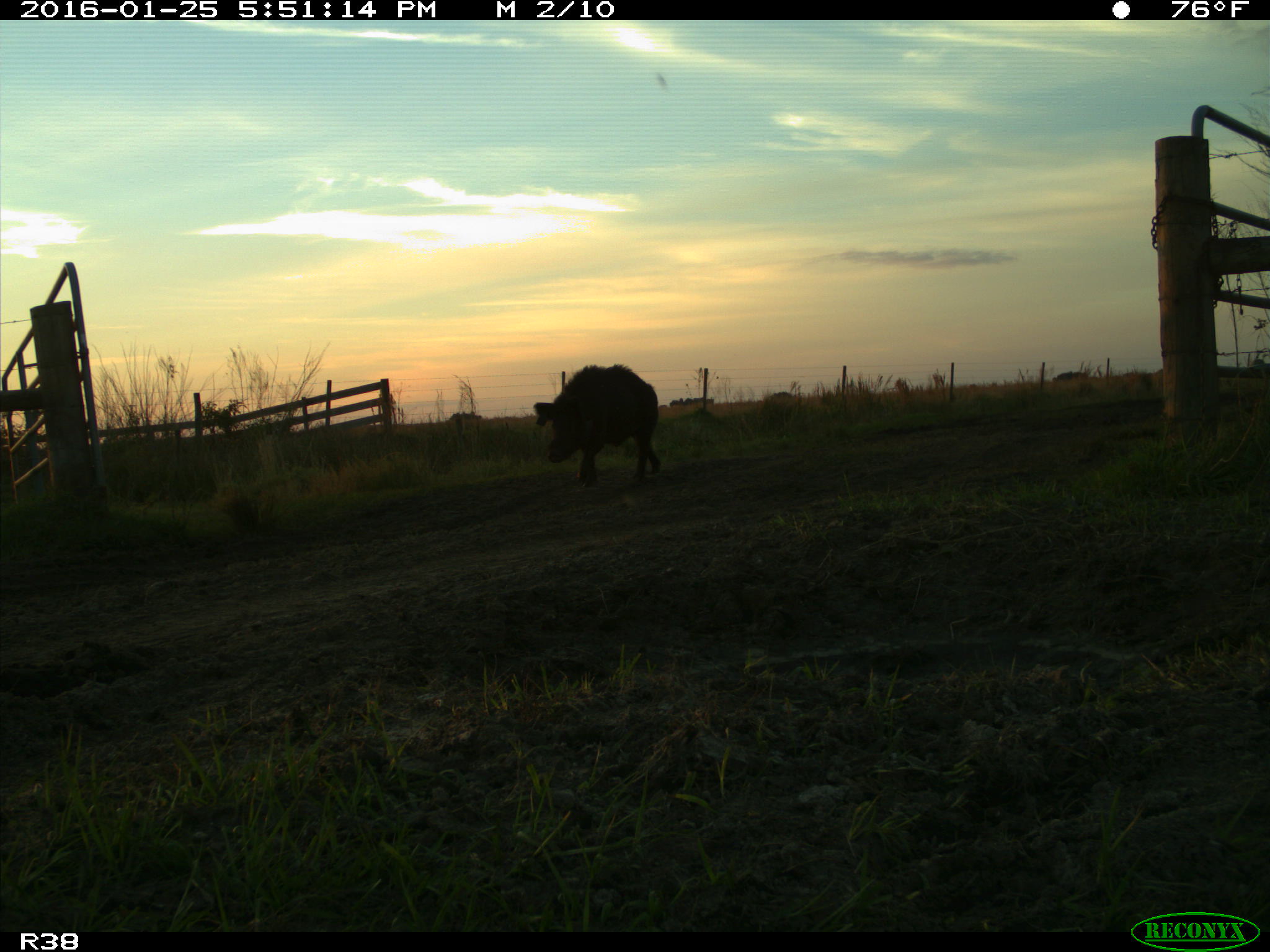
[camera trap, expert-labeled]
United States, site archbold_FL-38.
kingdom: Animalia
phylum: Chordata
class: Mammalia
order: Artiodactyla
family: Suidae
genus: Sus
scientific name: Sus scrofa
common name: wild boar